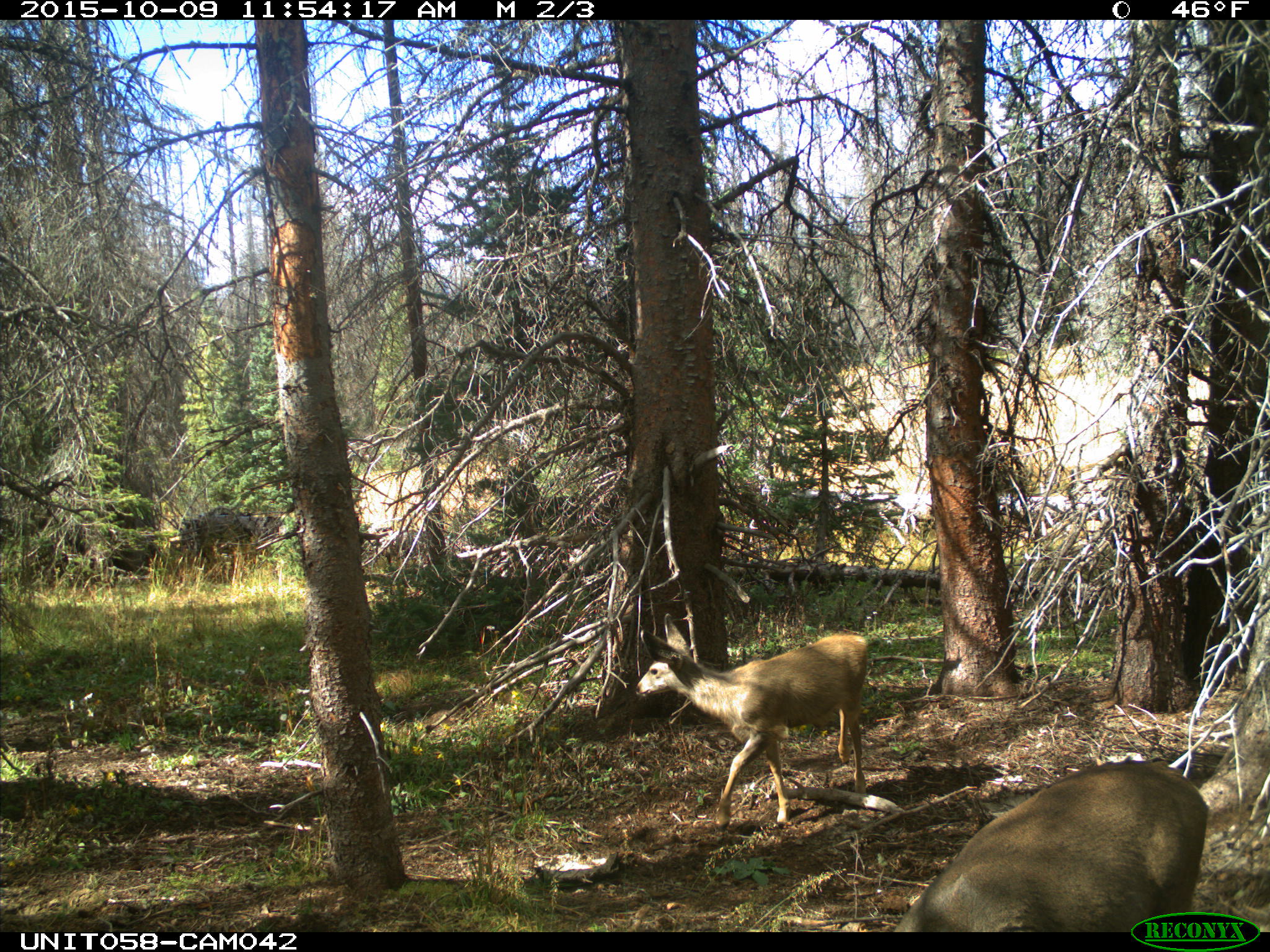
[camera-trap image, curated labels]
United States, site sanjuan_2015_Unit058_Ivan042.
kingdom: Animalia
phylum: Chordata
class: Mammalia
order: Artiodactyla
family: Cervidae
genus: Odocoileus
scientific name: Odocoileus hemionus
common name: mule deer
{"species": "Odocoileus hemionus (mule deer)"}